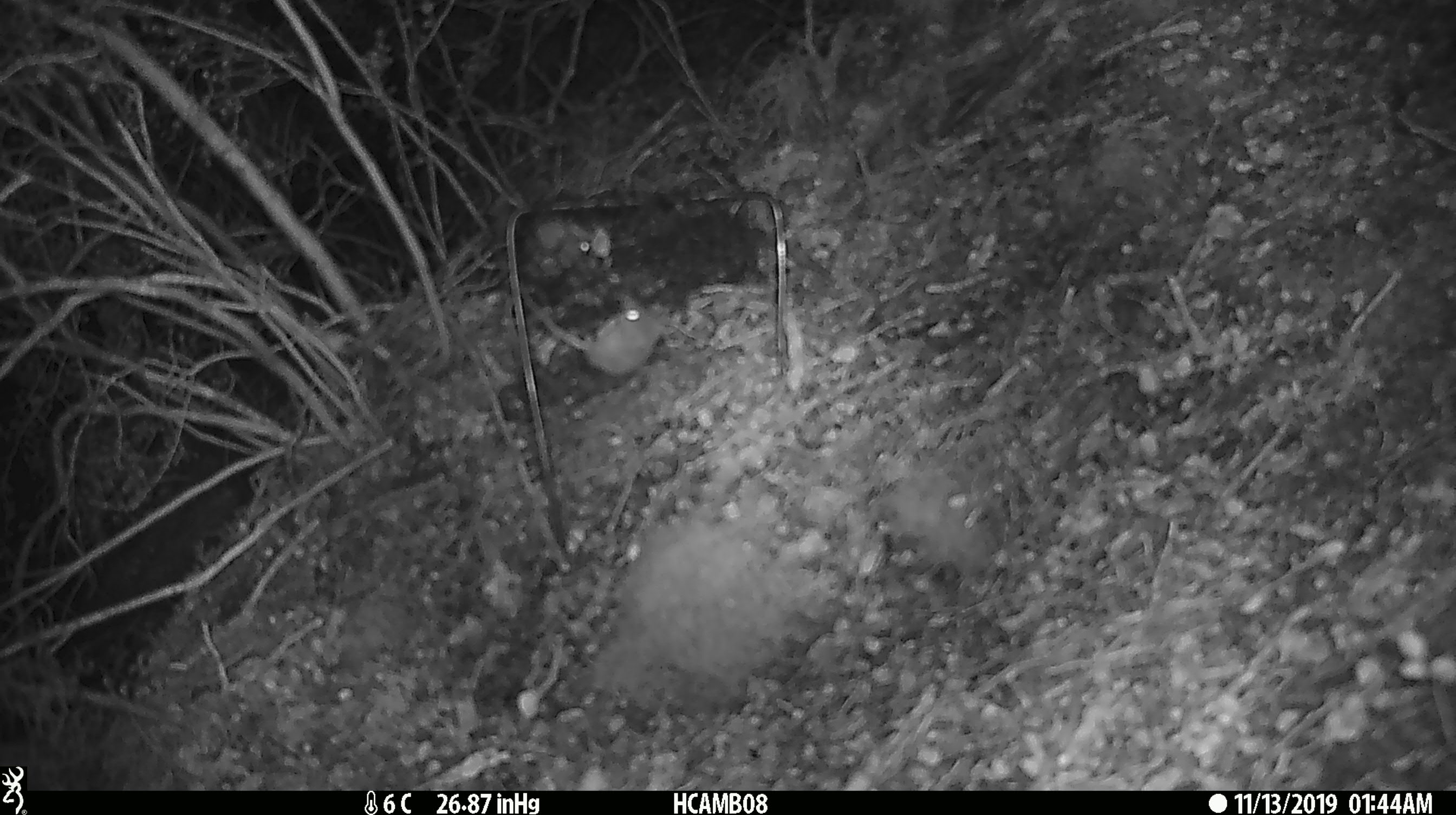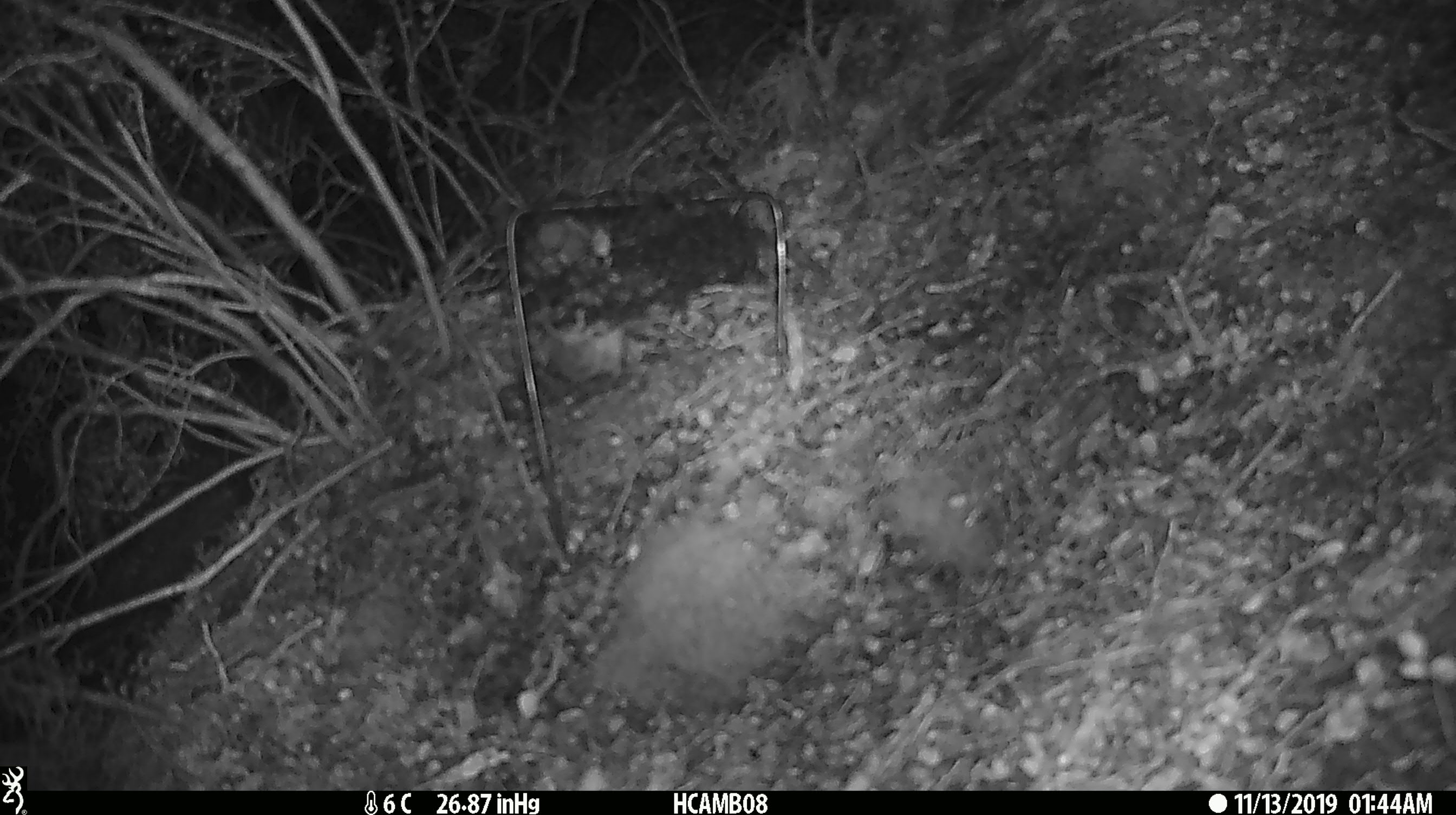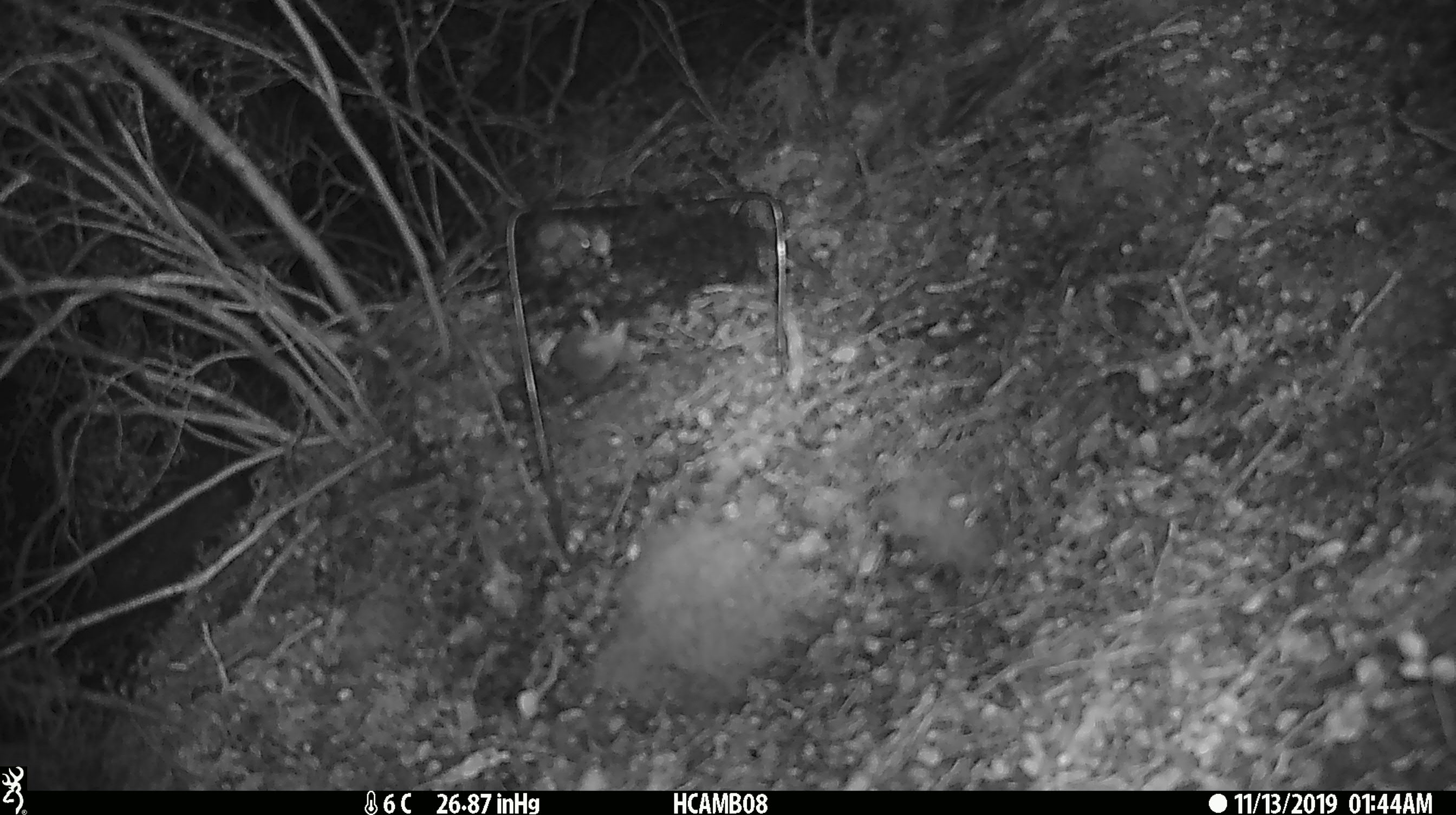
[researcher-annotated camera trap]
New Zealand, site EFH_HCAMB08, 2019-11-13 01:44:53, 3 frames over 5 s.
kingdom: Animalia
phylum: Chordata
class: Mammalia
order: Rodentia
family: Muridae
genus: Mus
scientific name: Mus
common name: mouse